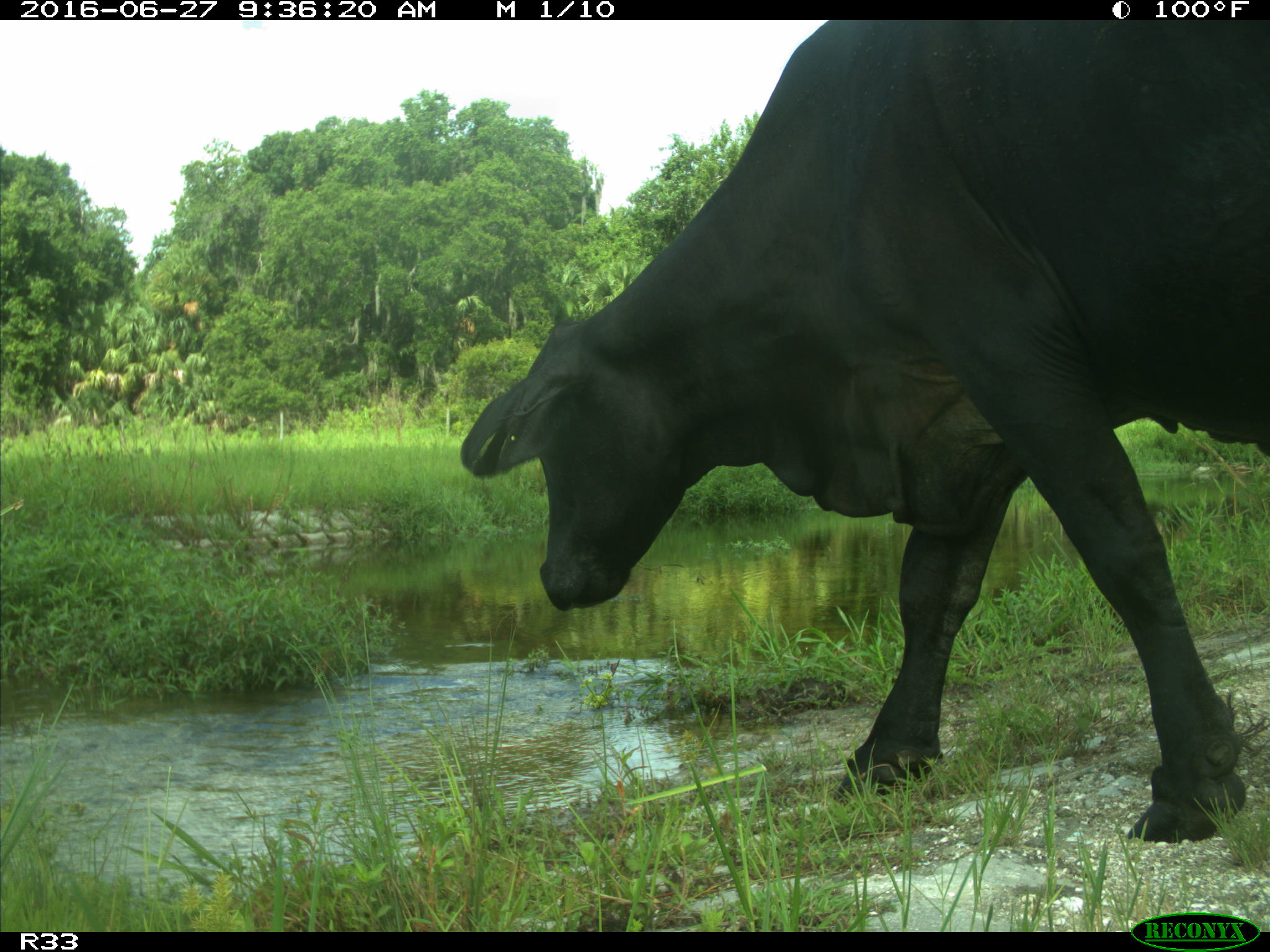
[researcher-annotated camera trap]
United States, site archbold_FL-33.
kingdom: Animalia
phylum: Chordata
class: Mammalia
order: Artiodactyla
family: Bovidae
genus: Bos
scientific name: Bos taurus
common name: domestic cow